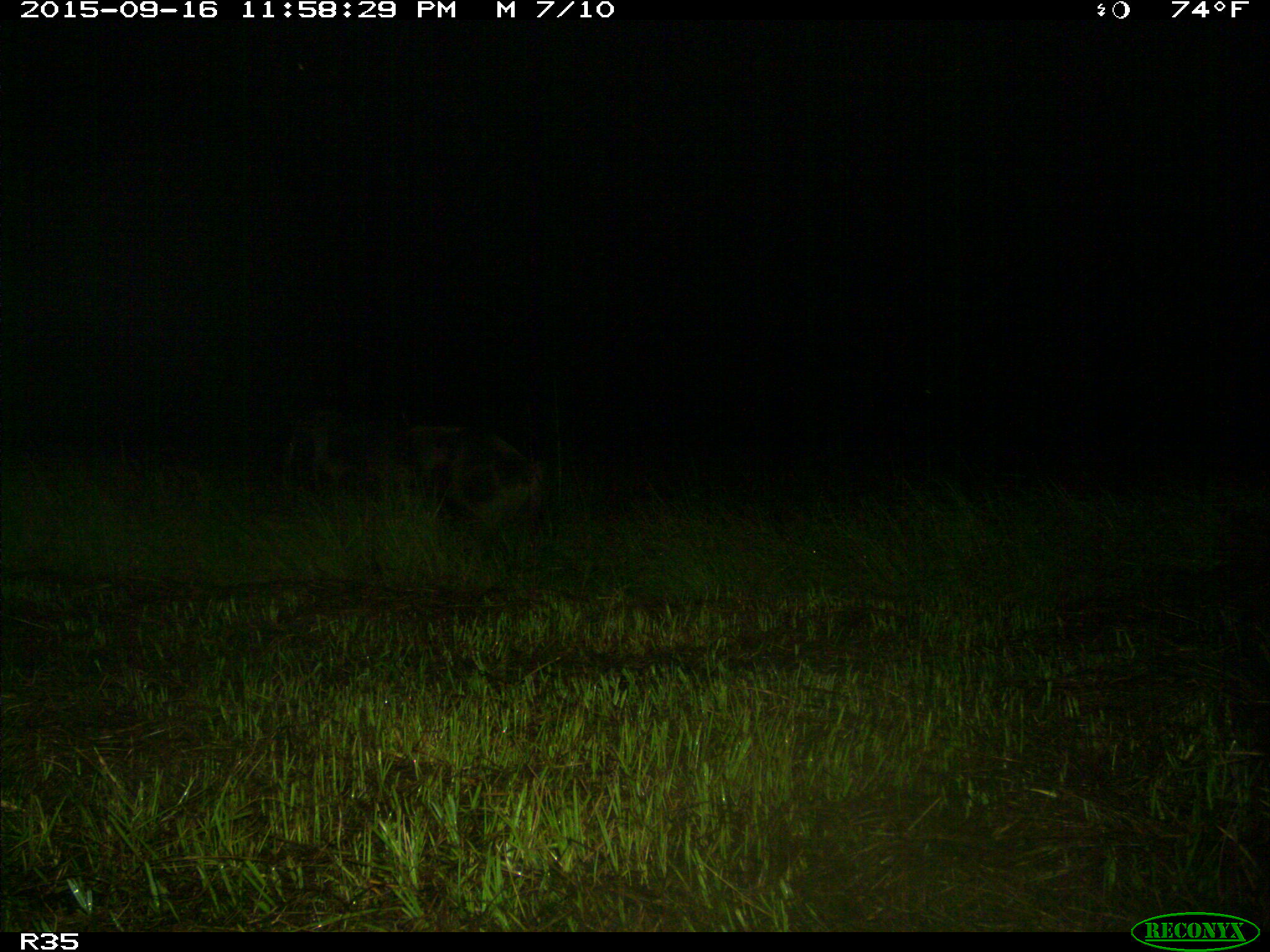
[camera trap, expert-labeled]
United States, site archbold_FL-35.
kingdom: Animalia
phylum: Chordata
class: Mammalia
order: Artiodactyla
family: Suidae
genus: Sus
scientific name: Sus scrofa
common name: wild boar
Sus scrofa (wild boar).